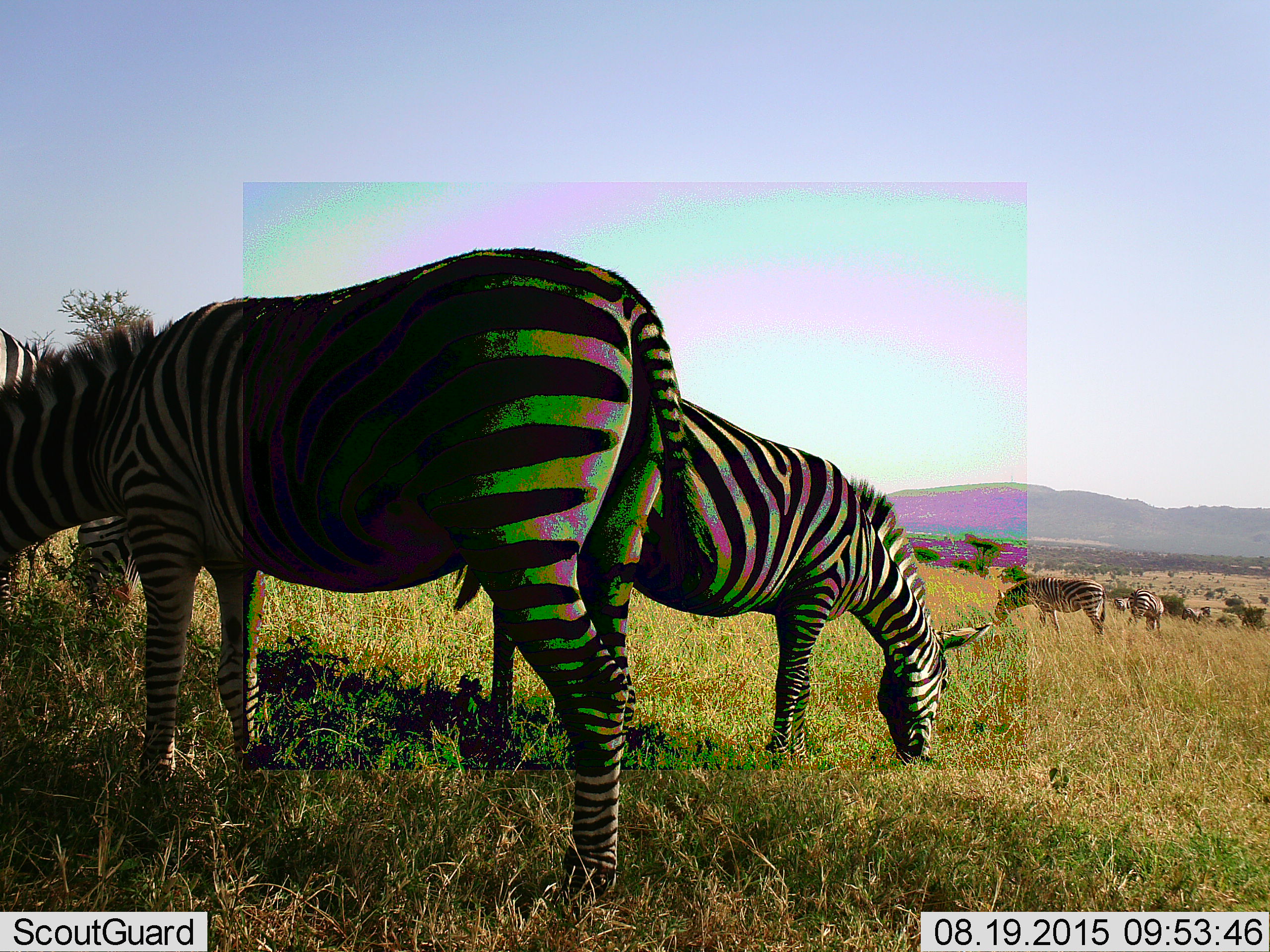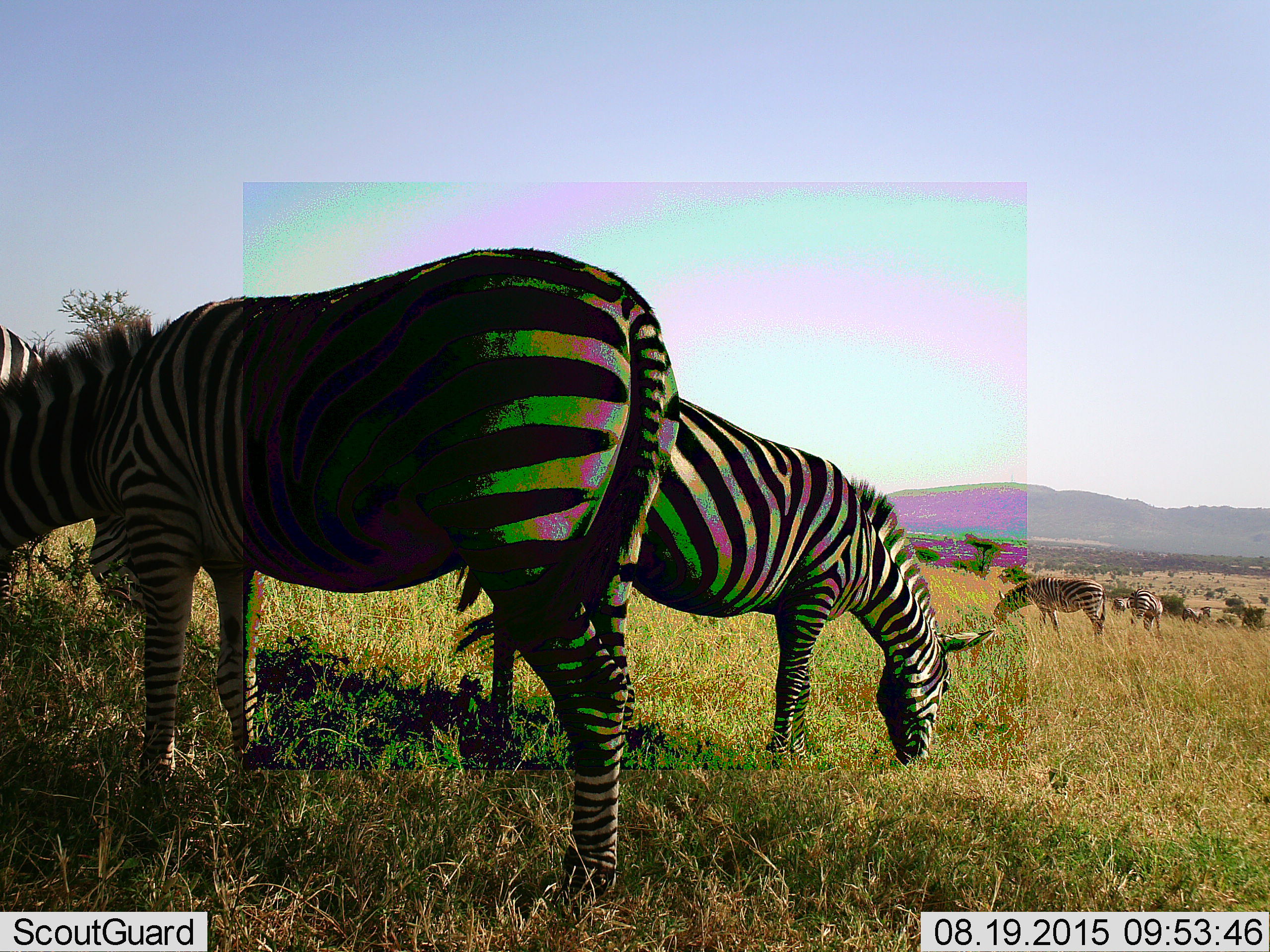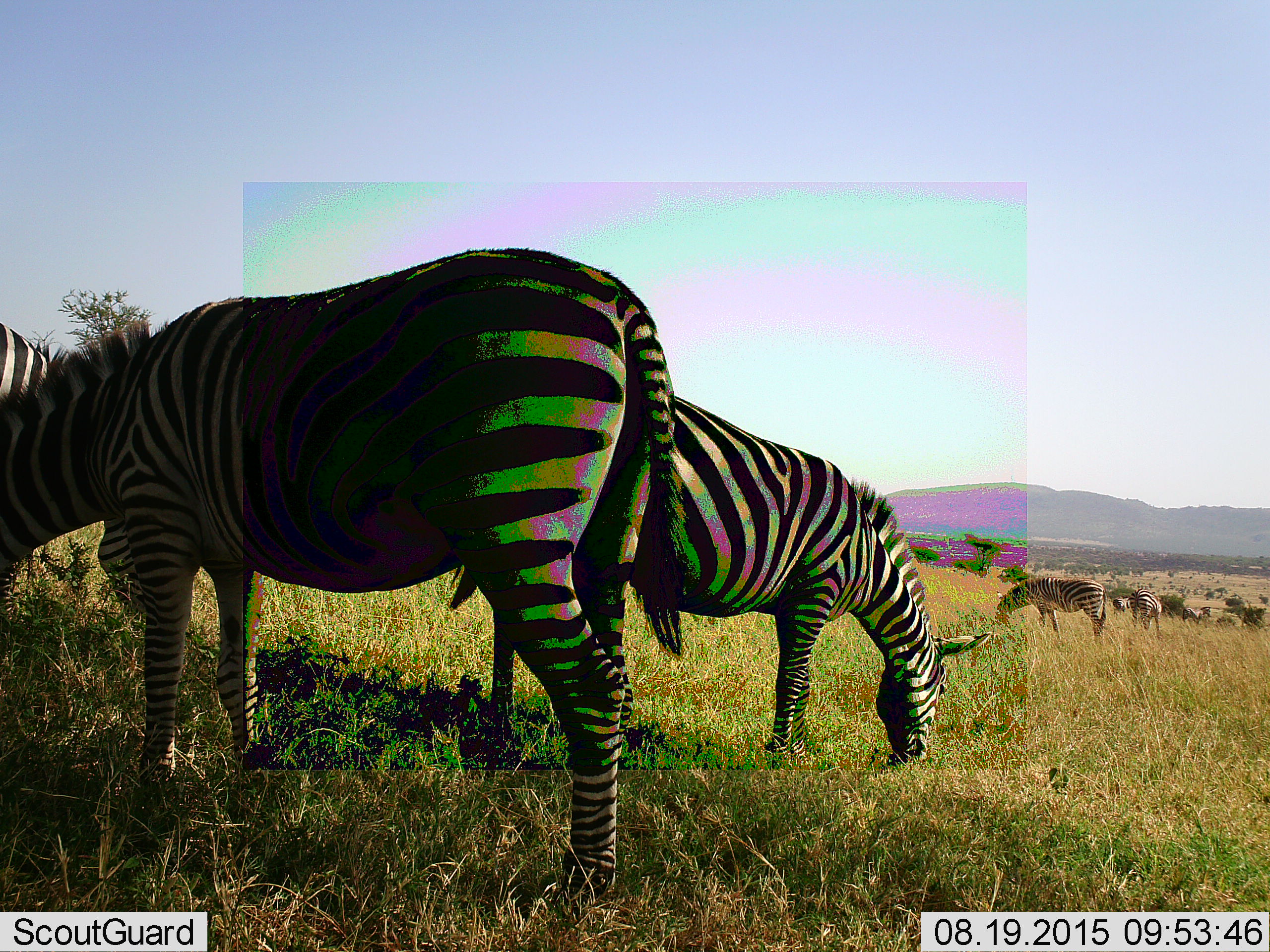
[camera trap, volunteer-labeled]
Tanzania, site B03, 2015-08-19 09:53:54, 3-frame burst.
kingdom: Animalia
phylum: Chordata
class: Mammalia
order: Perissodactyla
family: Equidae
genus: Equus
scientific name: Equus quagga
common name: plains zebra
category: zebra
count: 6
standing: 40%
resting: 0%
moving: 10%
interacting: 0%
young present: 0%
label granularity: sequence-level